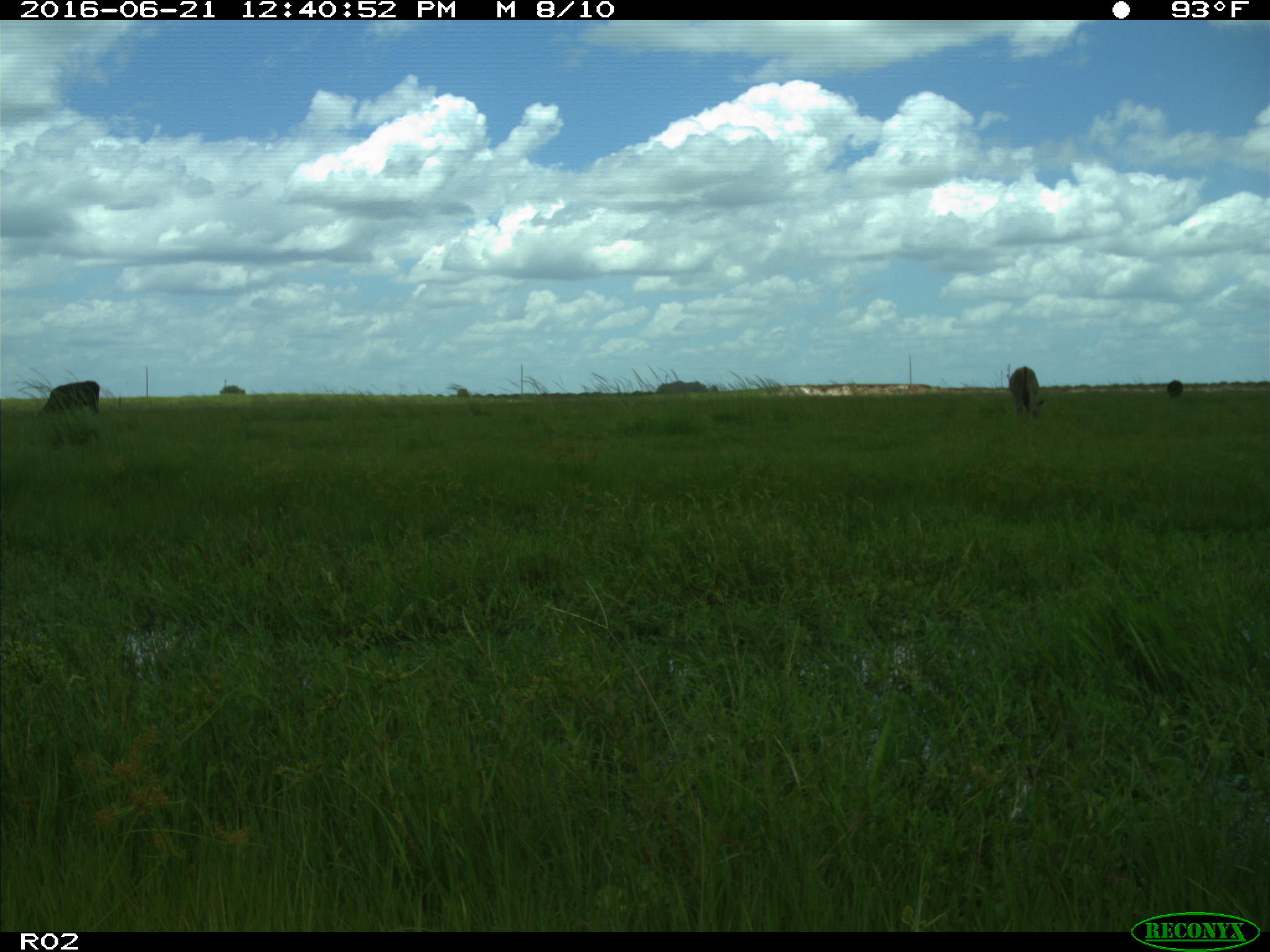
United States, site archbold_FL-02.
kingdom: Animalia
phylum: Chordata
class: Mammalia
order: Artiodactyla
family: Bovidae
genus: Bos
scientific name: Bos taurus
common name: domestic cow